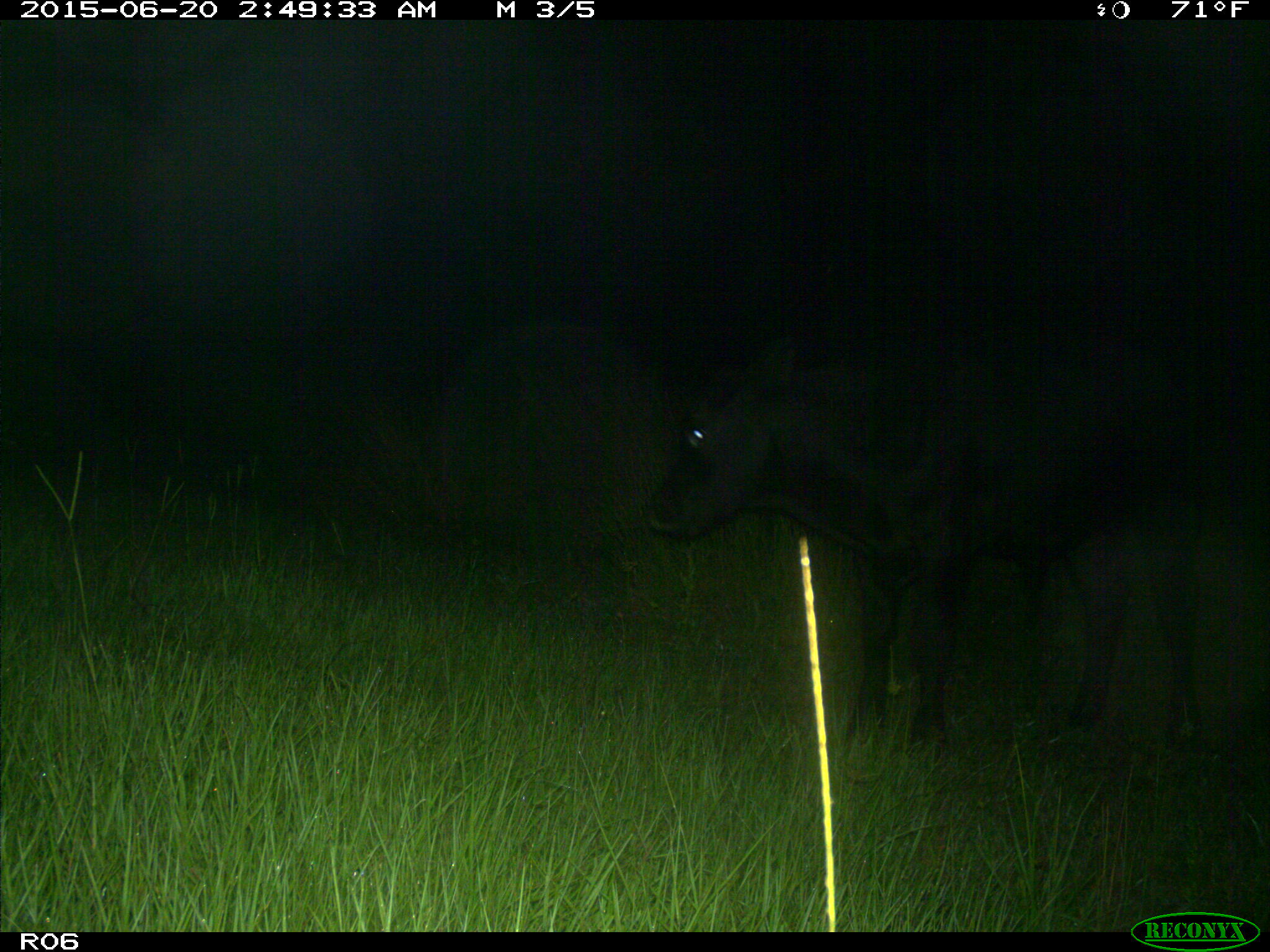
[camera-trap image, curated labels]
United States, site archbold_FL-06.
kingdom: Animalia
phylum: Chordata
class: Mammalia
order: Artiodactyla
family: Bovidae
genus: Bos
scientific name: Bos taurus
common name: domestic cow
Bos taurus (domestic cow).